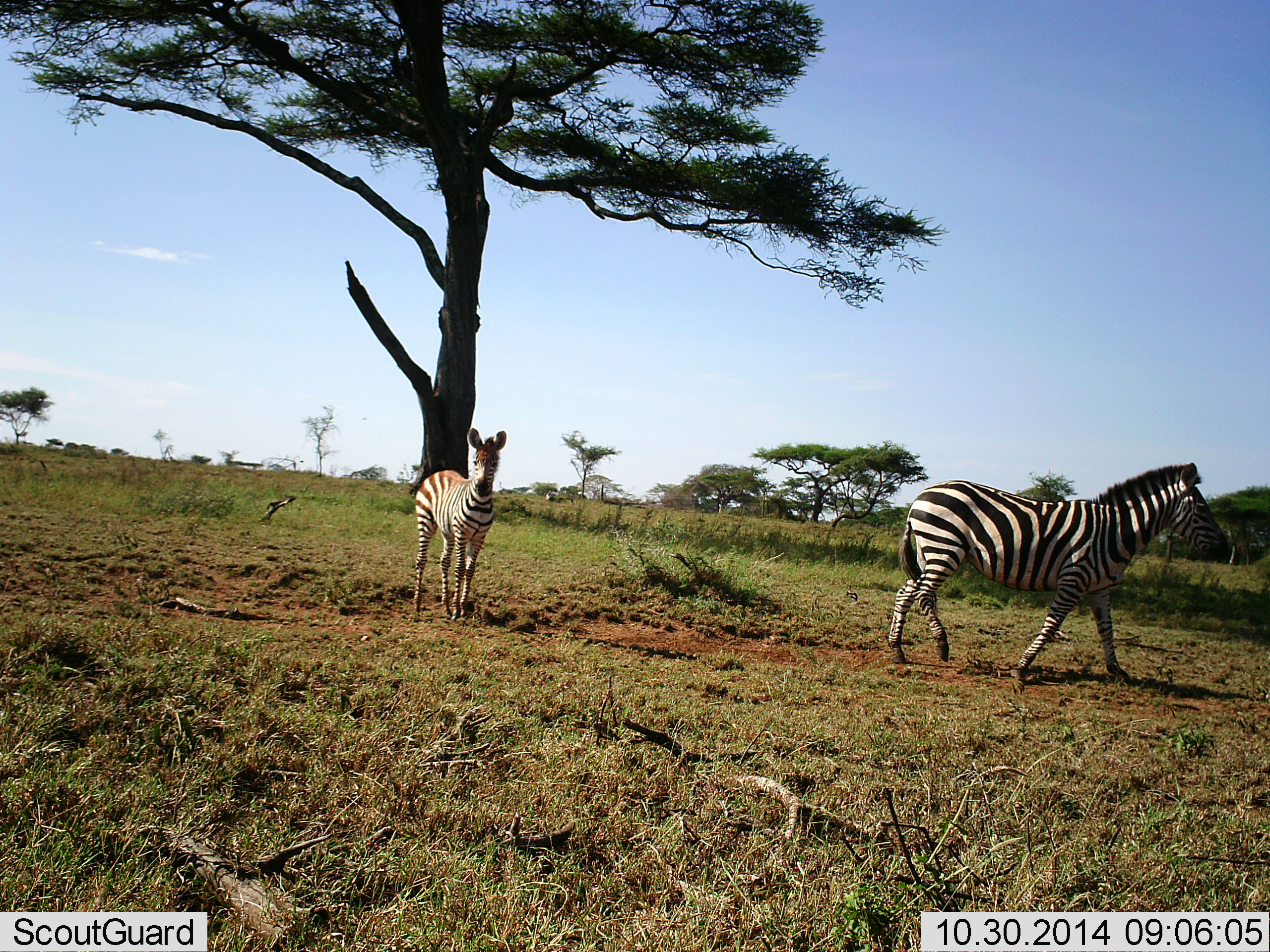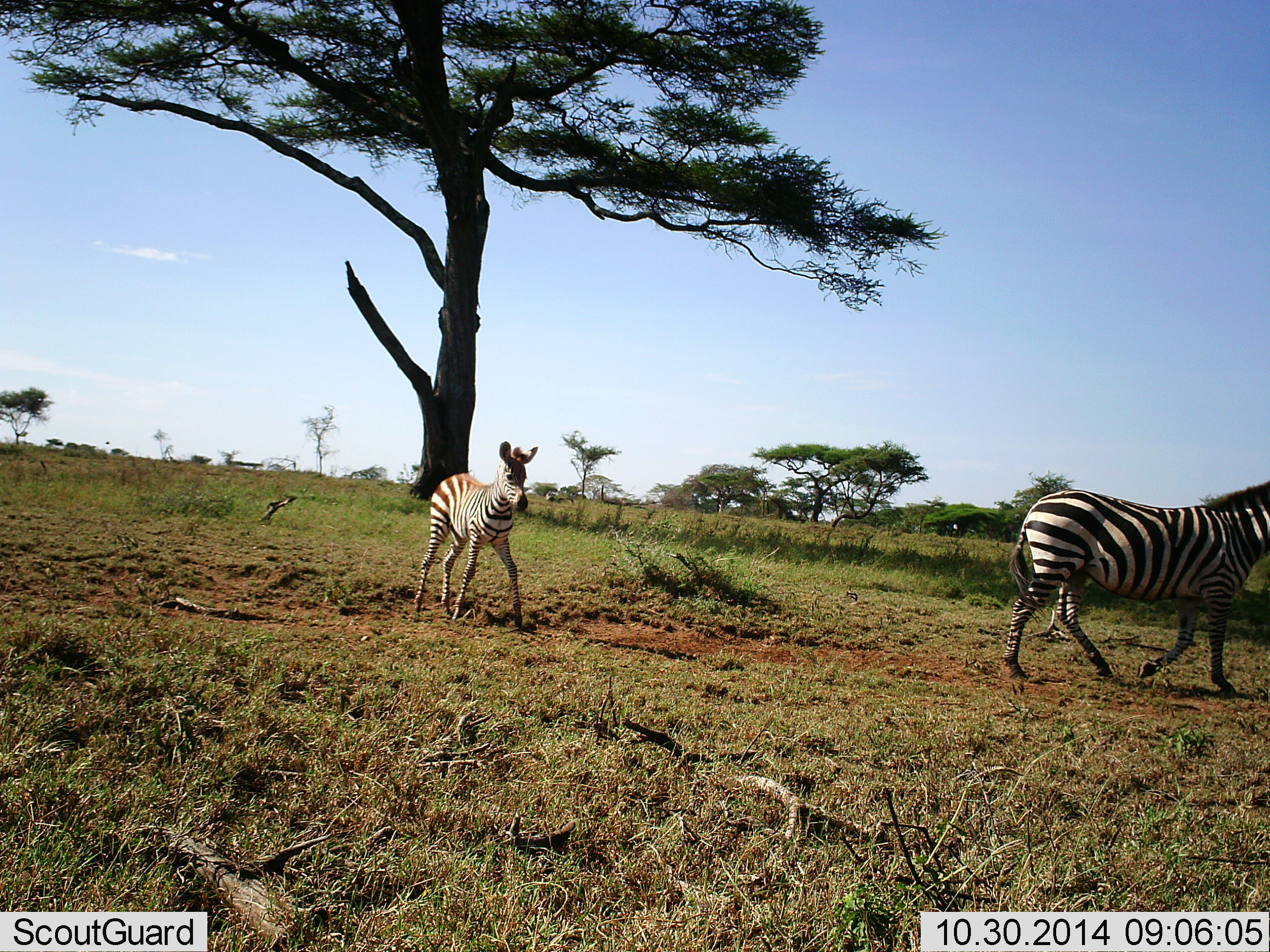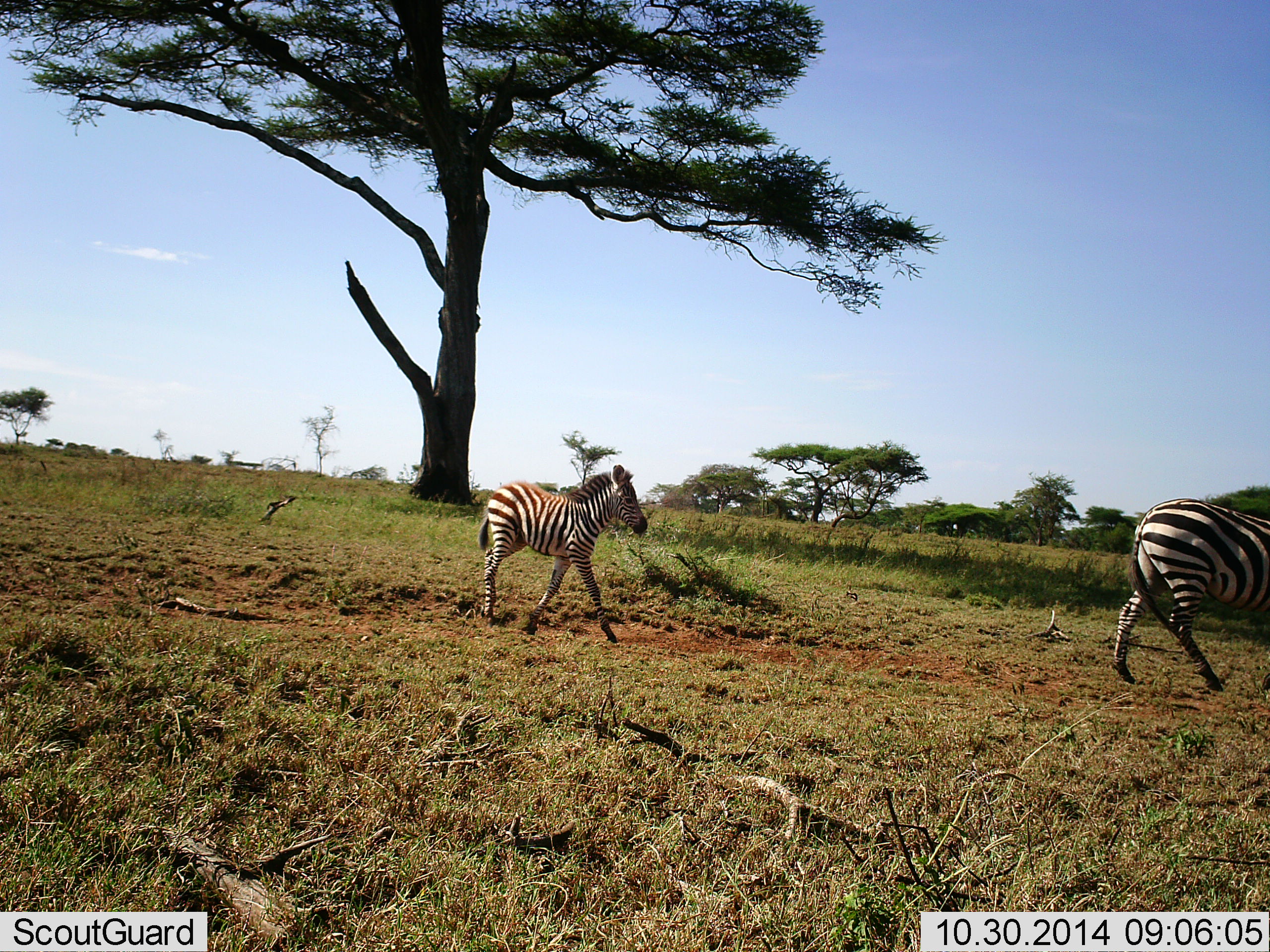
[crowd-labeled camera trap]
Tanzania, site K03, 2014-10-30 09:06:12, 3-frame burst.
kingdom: Animalia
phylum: Chordata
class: Mammalia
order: Perissodactyla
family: Equidae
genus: Equus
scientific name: Equus quagga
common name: plains zebra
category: zebra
Zebra (plains zebra) (Equus quagga), count 2. Behavior (volunteer vote fractions): standing 8%, resting 0%, moving 100%, interacting 0%. Young present (vote fraction): 100%. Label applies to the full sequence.